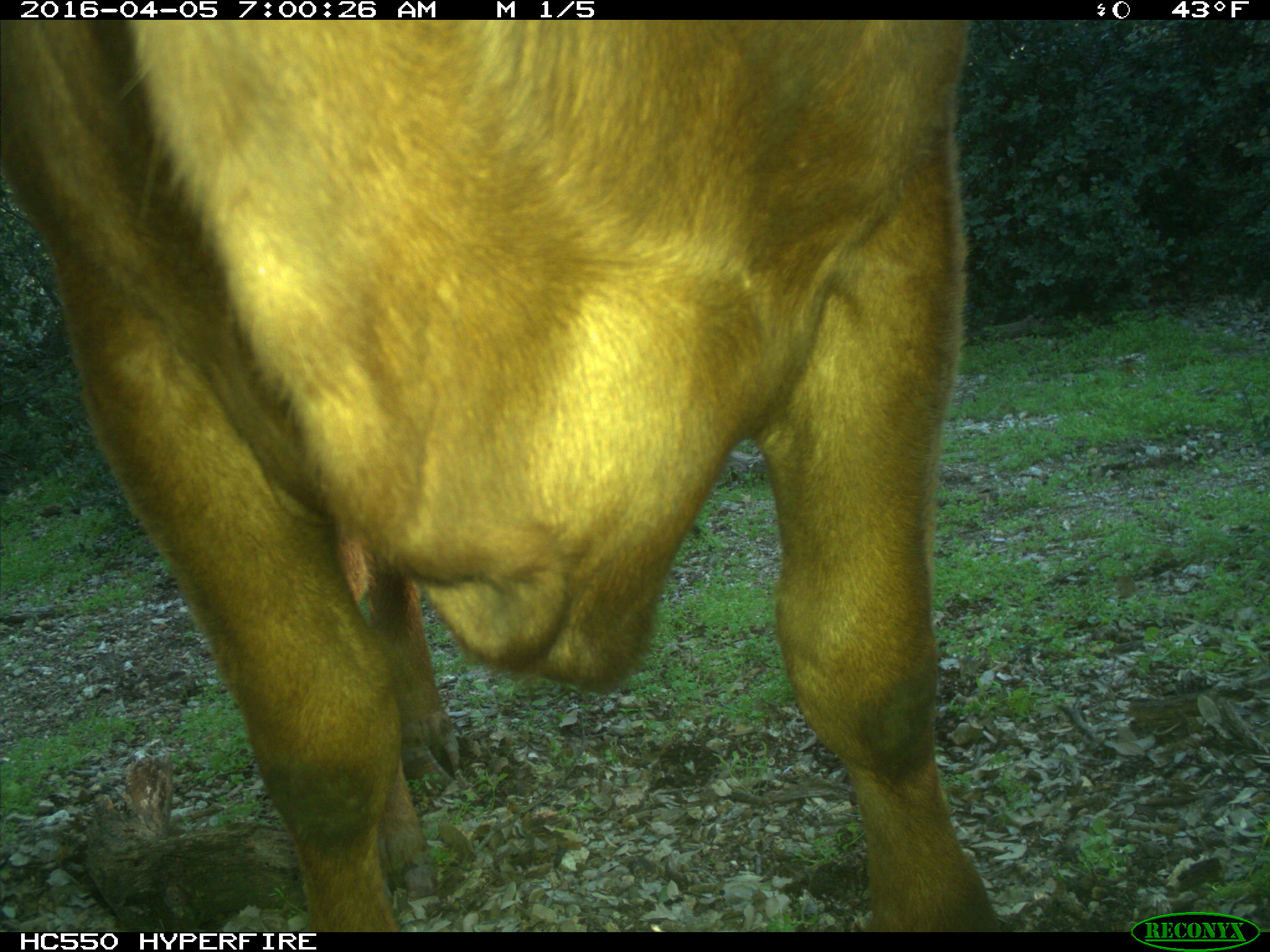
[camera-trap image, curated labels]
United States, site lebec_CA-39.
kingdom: Animalia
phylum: Chordata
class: Mammalia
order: Artiodactyla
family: Bovidae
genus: Bos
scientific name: Bos taurus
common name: domestic cow